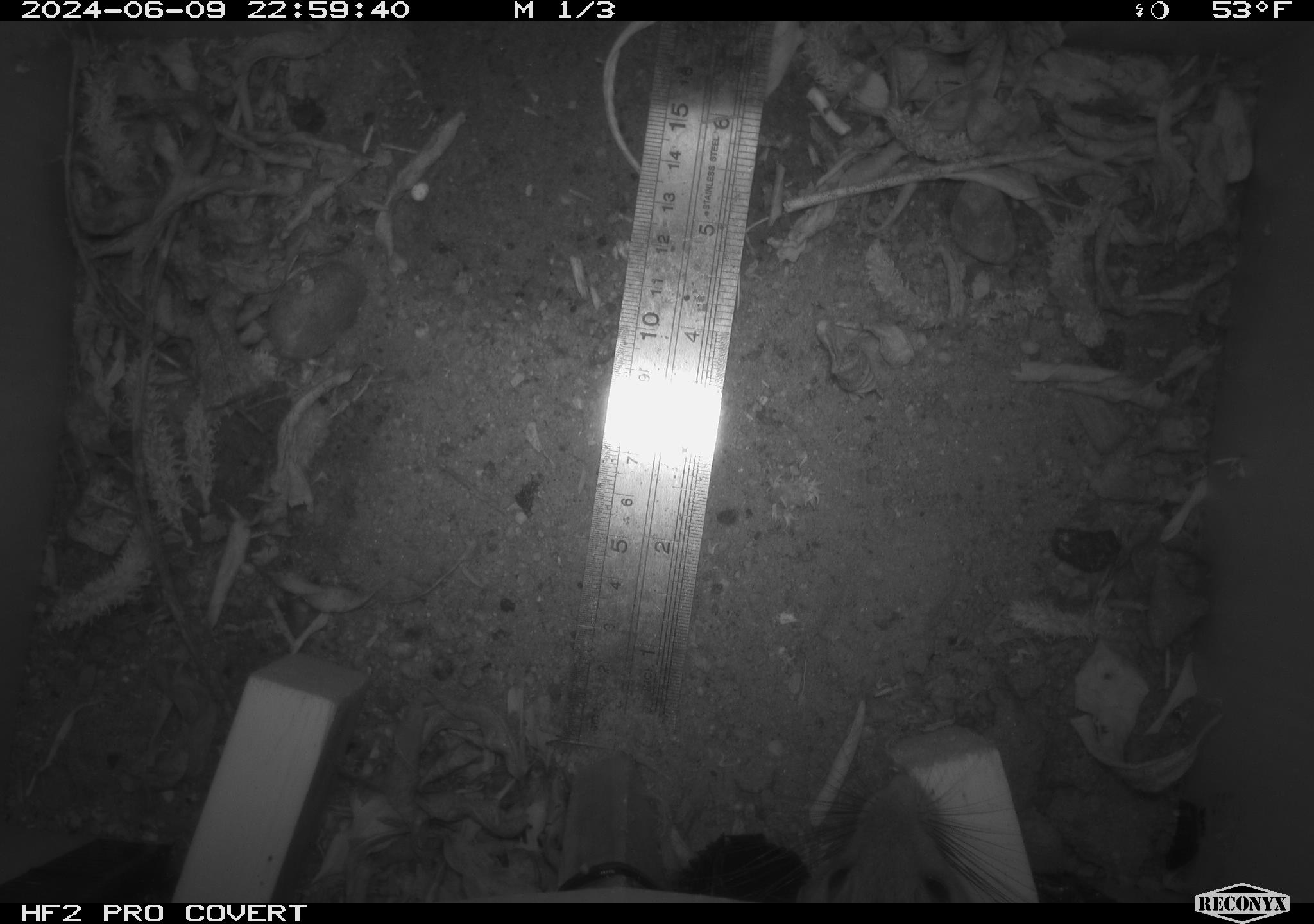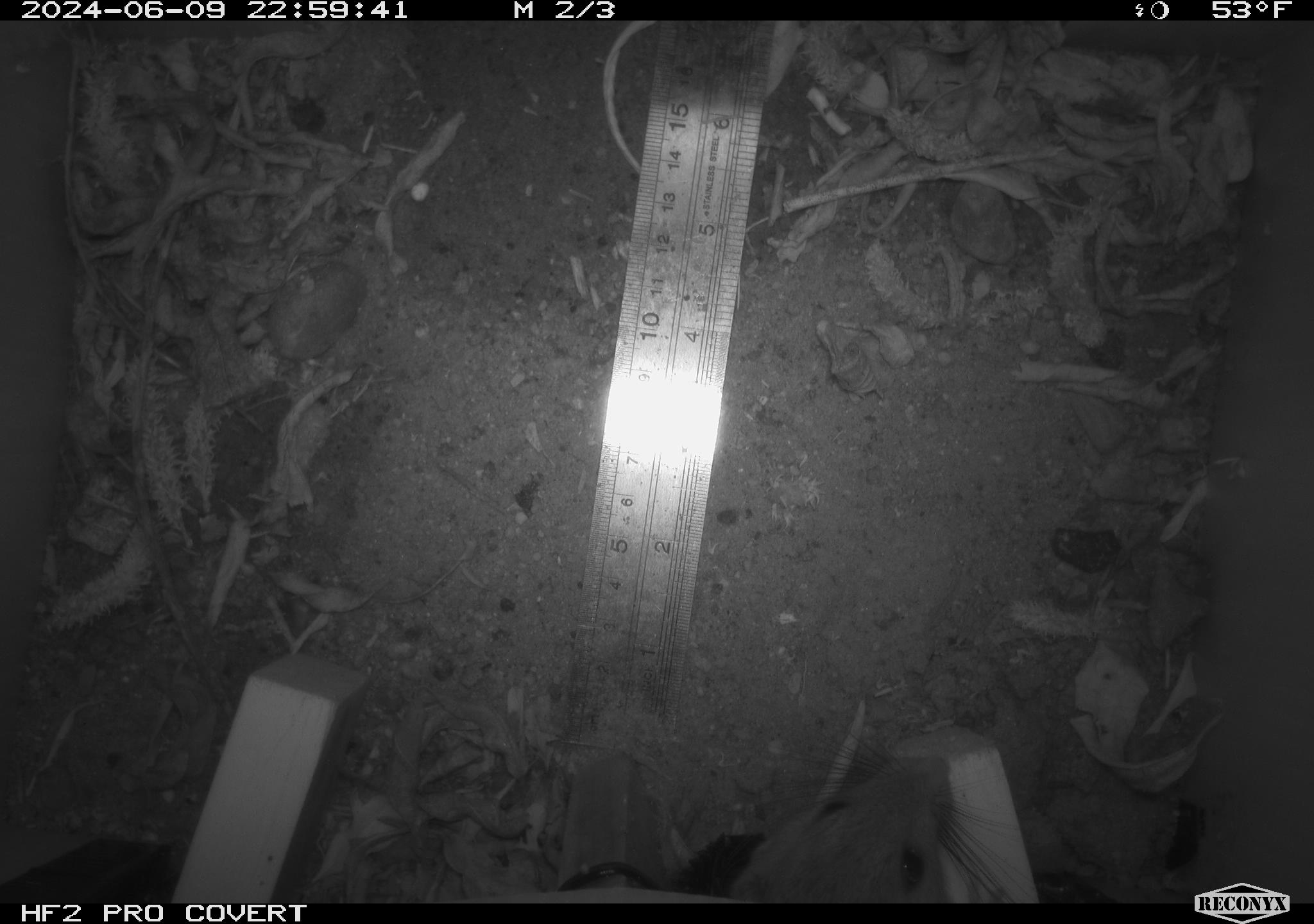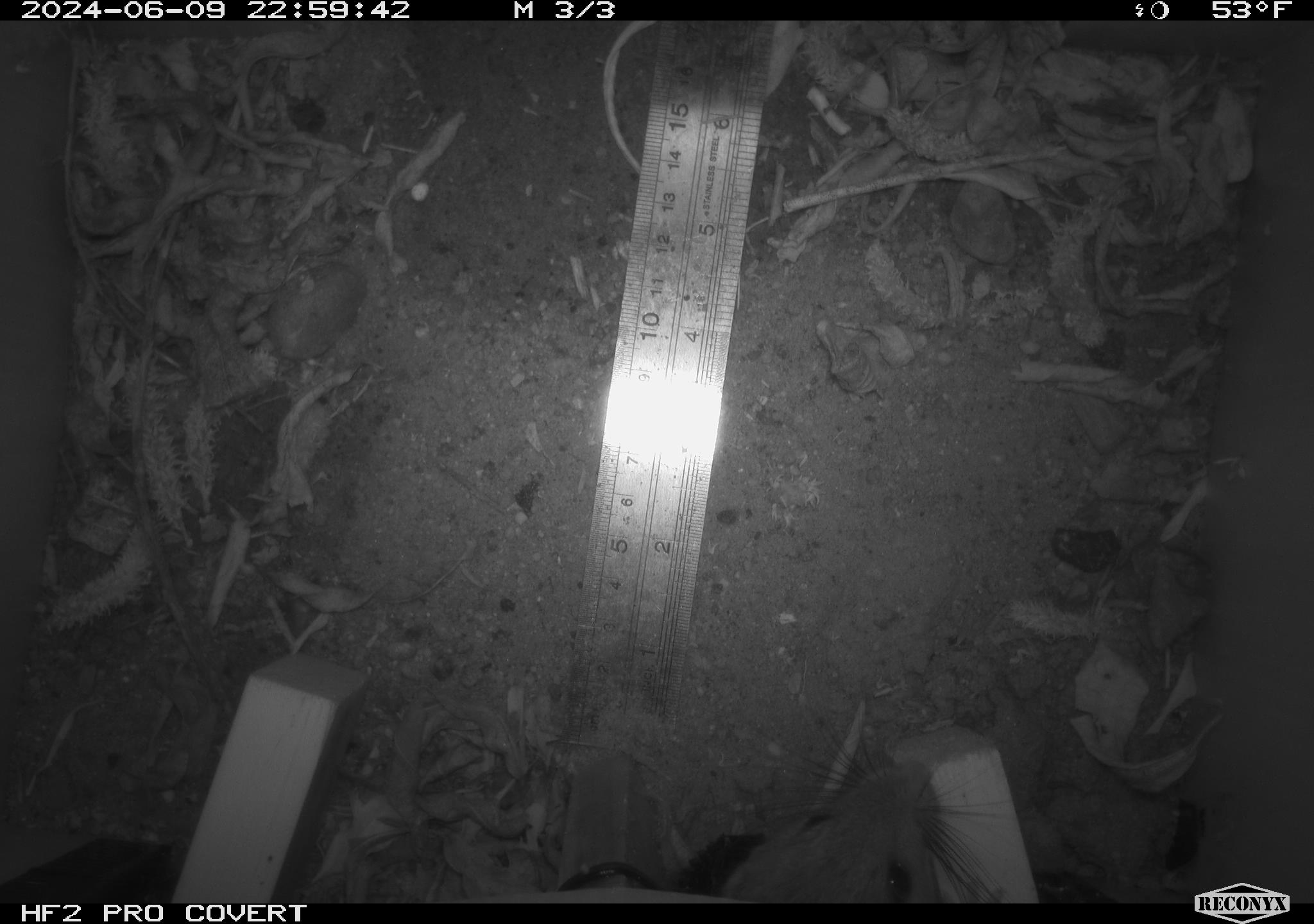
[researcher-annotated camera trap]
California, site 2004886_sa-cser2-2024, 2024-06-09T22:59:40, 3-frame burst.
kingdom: Animalia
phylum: Chordata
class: Mammalia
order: Rodentia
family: Muridae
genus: Rattus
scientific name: Rattus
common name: rat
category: rattus species